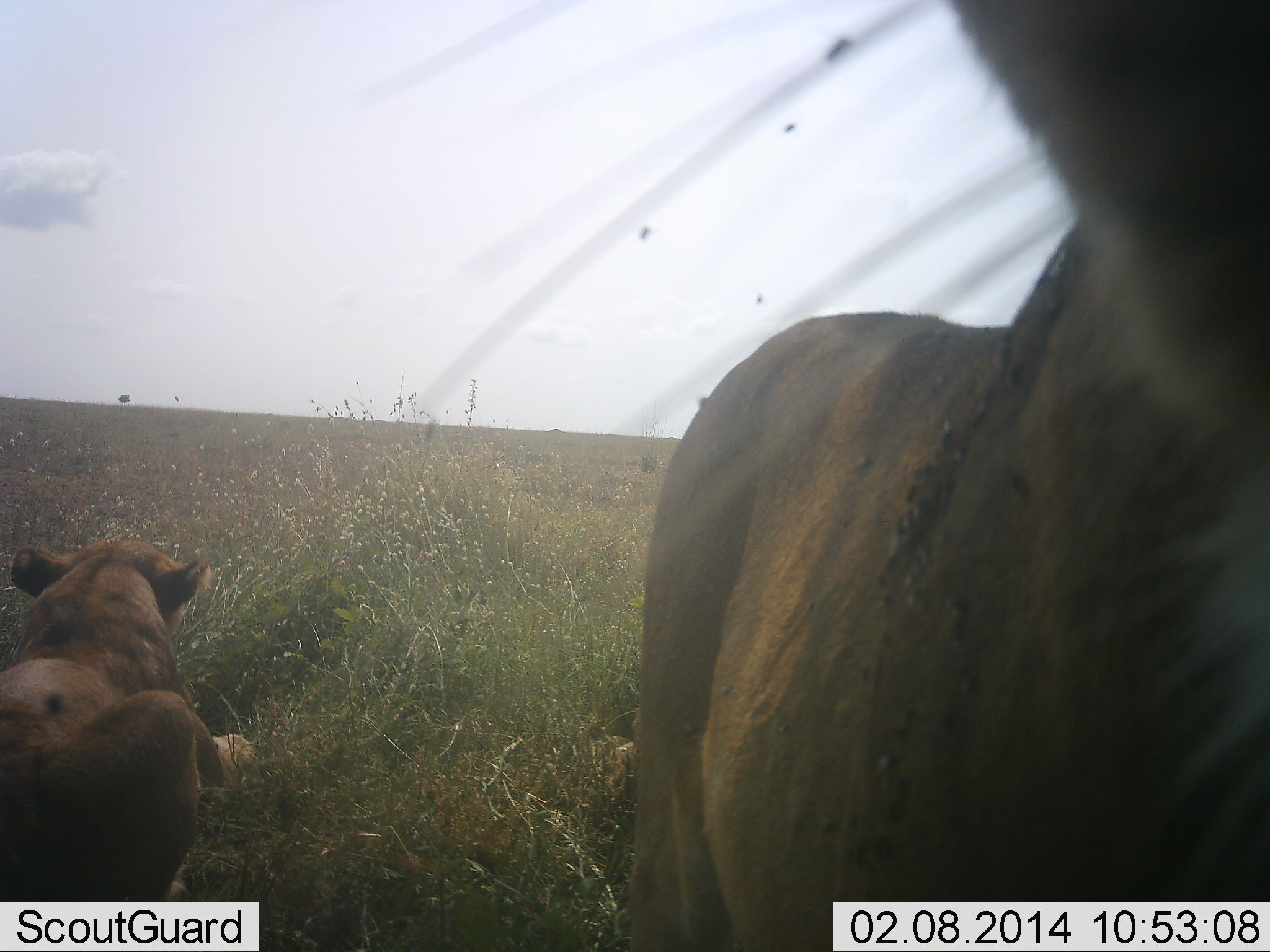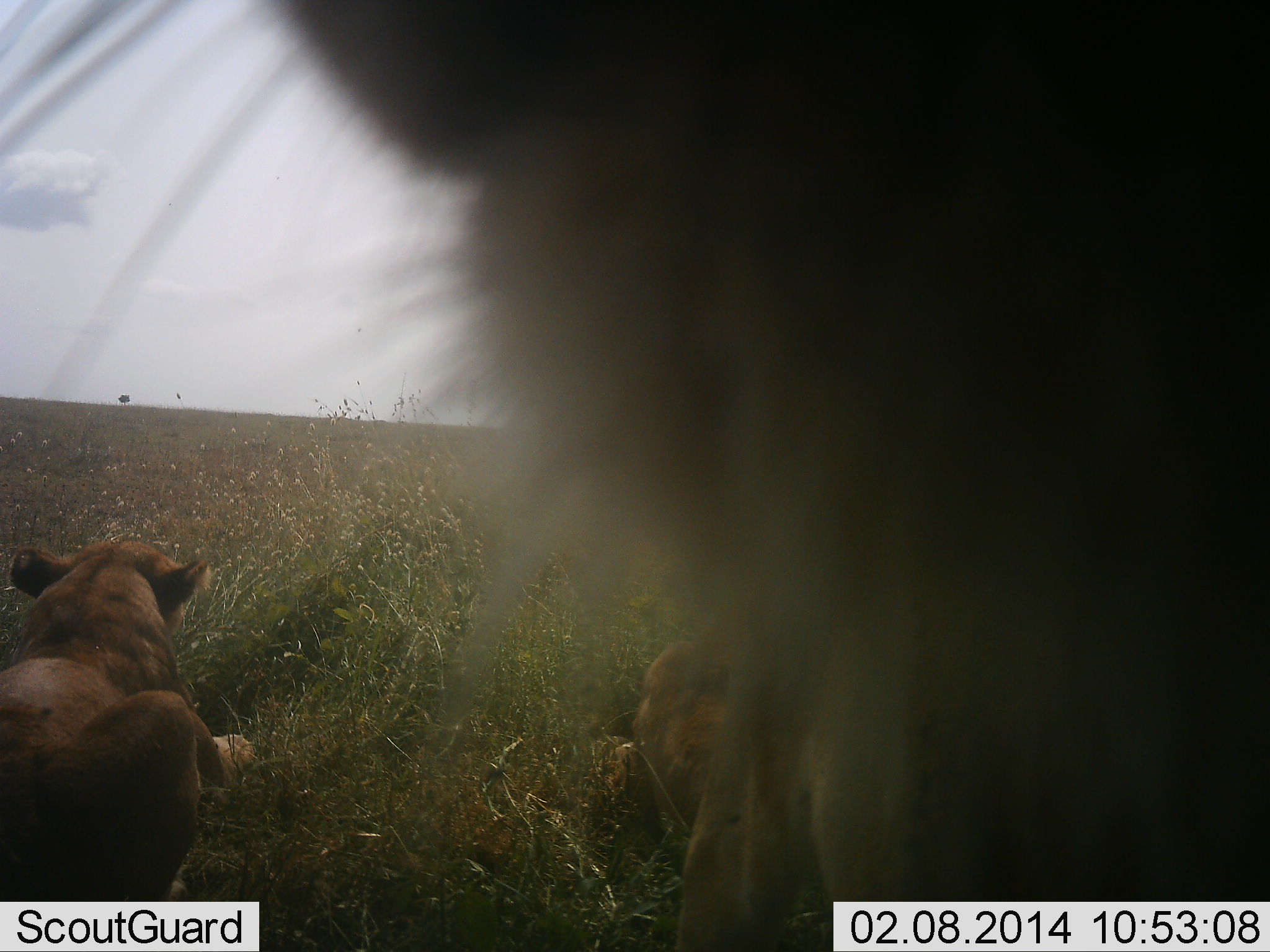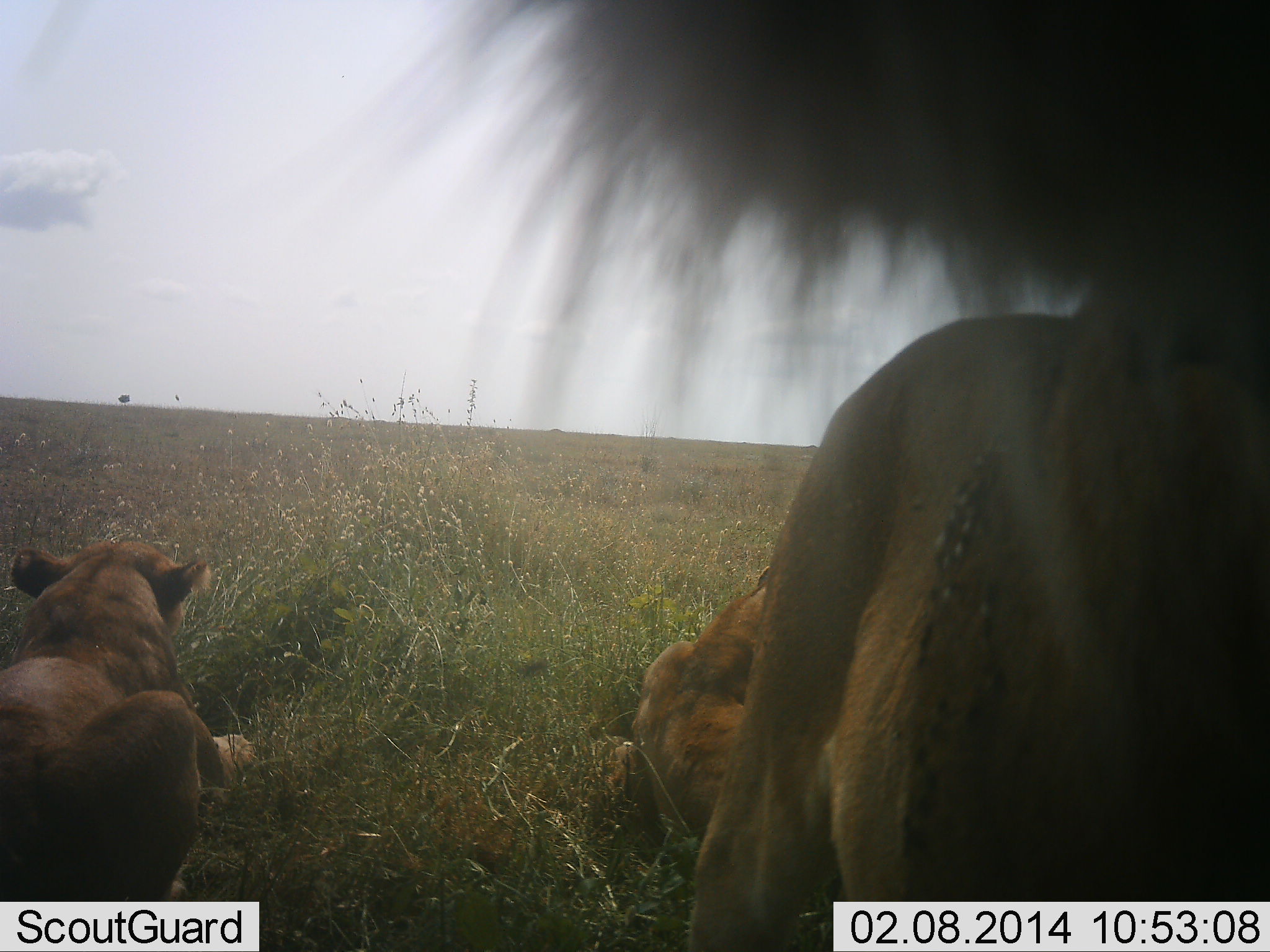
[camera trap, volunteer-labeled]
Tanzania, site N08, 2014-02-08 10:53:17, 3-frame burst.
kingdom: Animalia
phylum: Chordata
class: Mammalia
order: Carnivora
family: Felidae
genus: Panthera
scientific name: Panthera leo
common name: lion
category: lionfemale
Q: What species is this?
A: Lionfemale (lion) (Panthera leo).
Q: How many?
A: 3.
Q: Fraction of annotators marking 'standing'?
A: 36%.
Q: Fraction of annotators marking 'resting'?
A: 97%.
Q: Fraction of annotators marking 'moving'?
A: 7%.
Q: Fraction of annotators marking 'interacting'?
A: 27%.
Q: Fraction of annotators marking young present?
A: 7%.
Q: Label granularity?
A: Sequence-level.